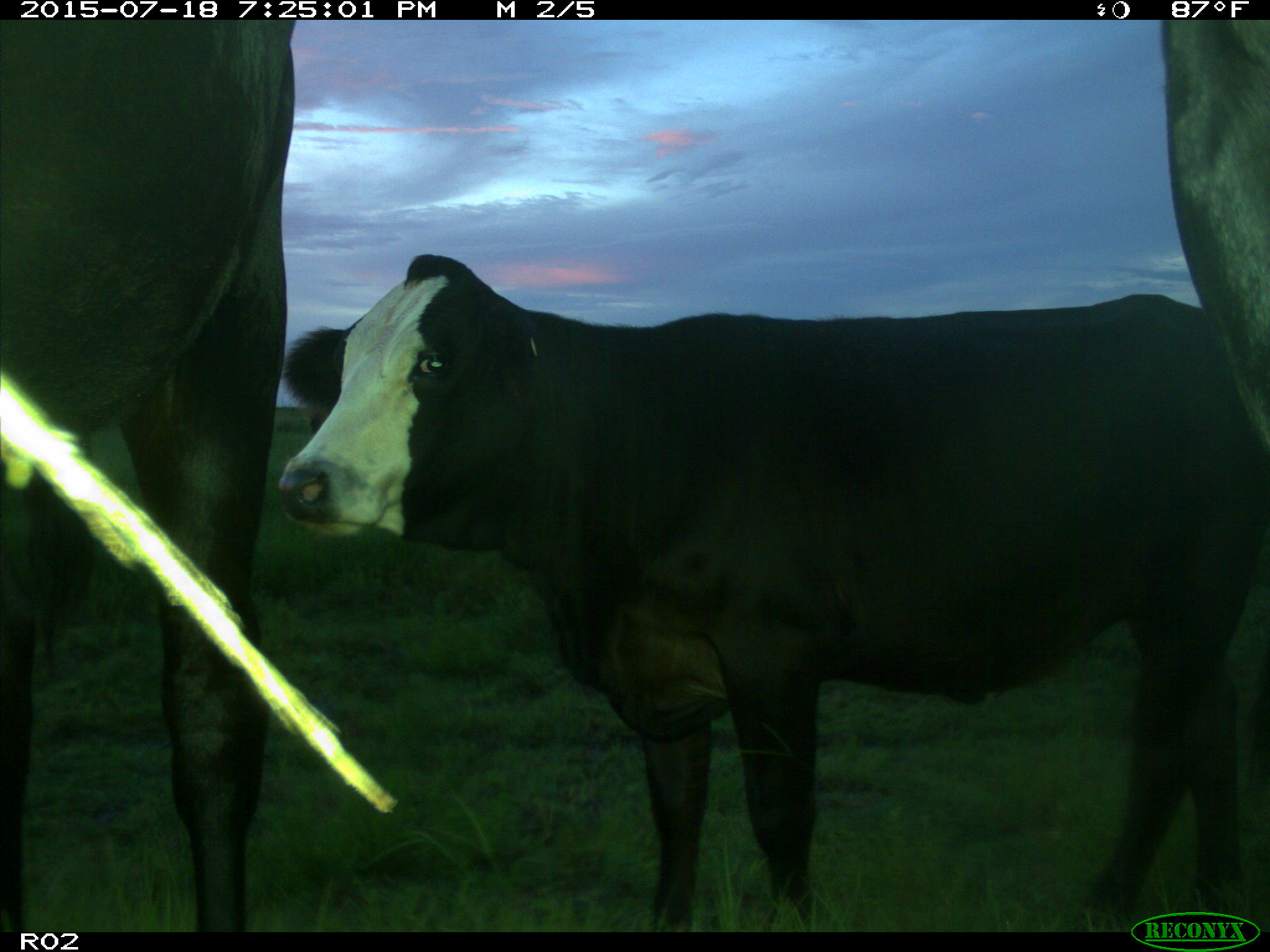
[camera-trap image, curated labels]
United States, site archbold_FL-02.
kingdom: Animalia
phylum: Chordata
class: Mammalia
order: Artiodactyla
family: Bovidae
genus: Bos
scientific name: Bos taurus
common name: domestic cow